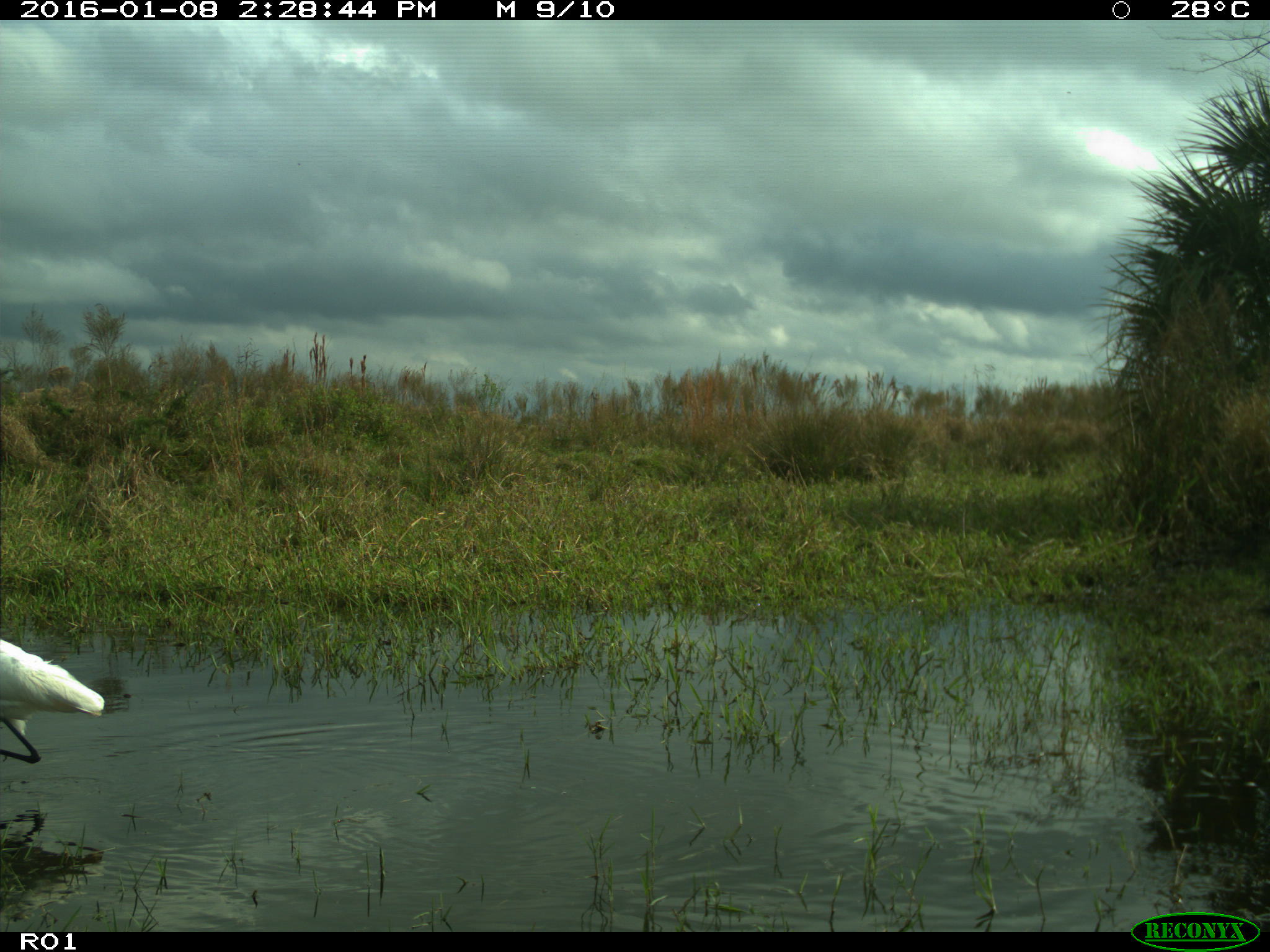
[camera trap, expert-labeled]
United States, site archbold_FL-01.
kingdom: Animalia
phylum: Chordata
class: Aves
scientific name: Aves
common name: birds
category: unidentified bird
Unidentified bird (birds) (Aves).